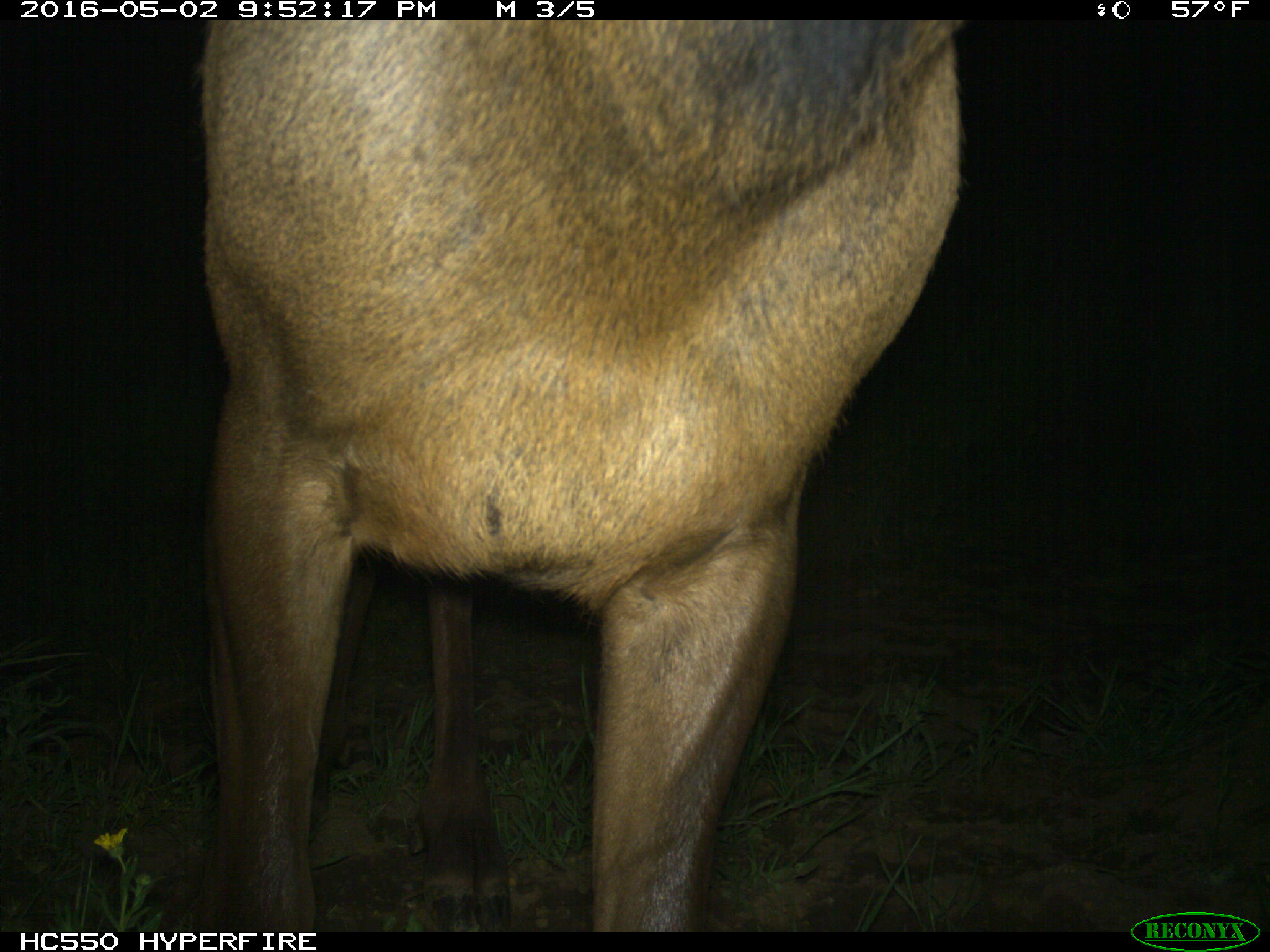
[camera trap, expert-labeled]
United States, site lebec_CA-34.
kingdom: Animalia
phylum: Chordata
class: Mammalia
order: Artiodactyla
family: Cervidae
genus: Cervus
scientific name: Cervus canadensis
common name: elk